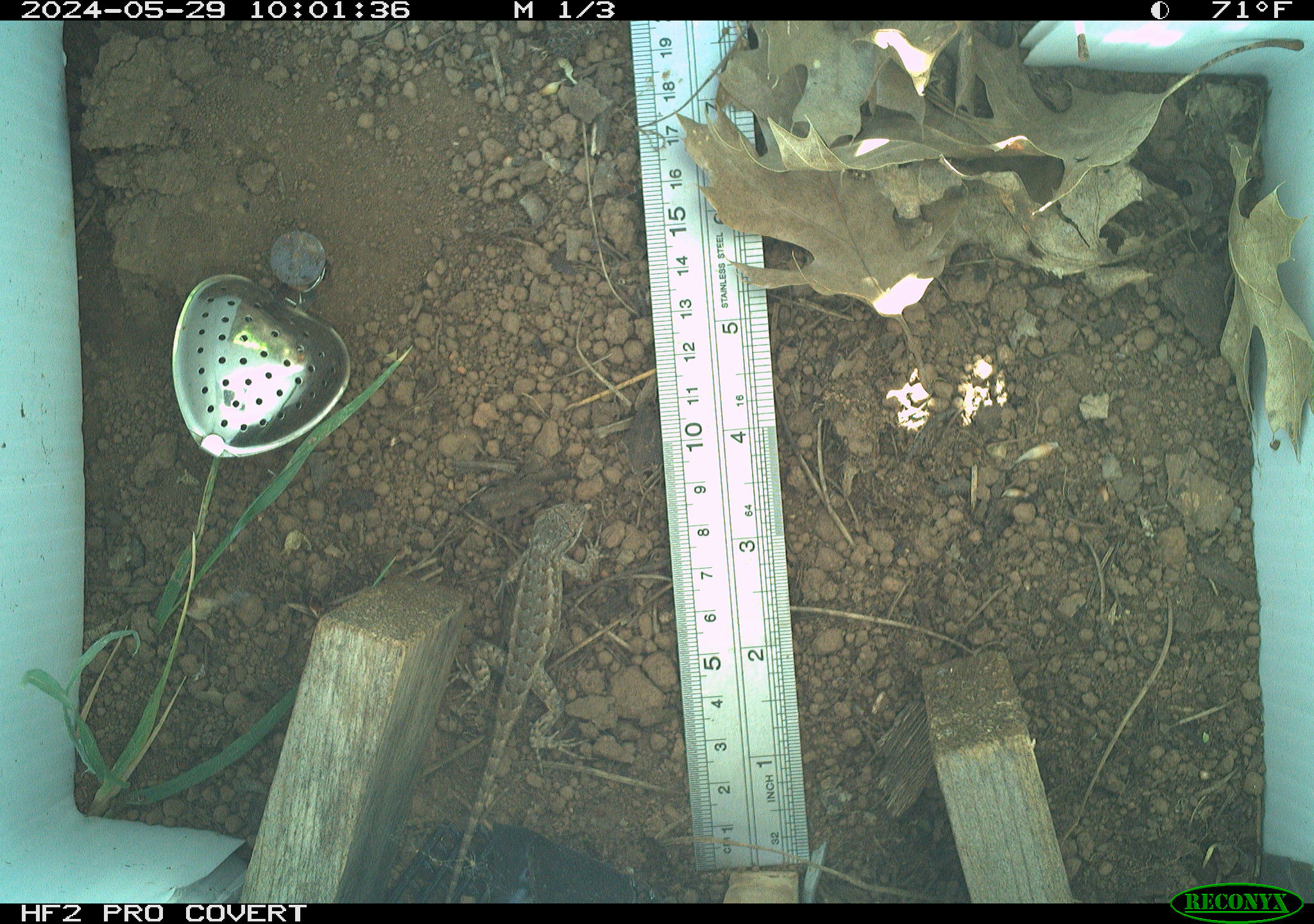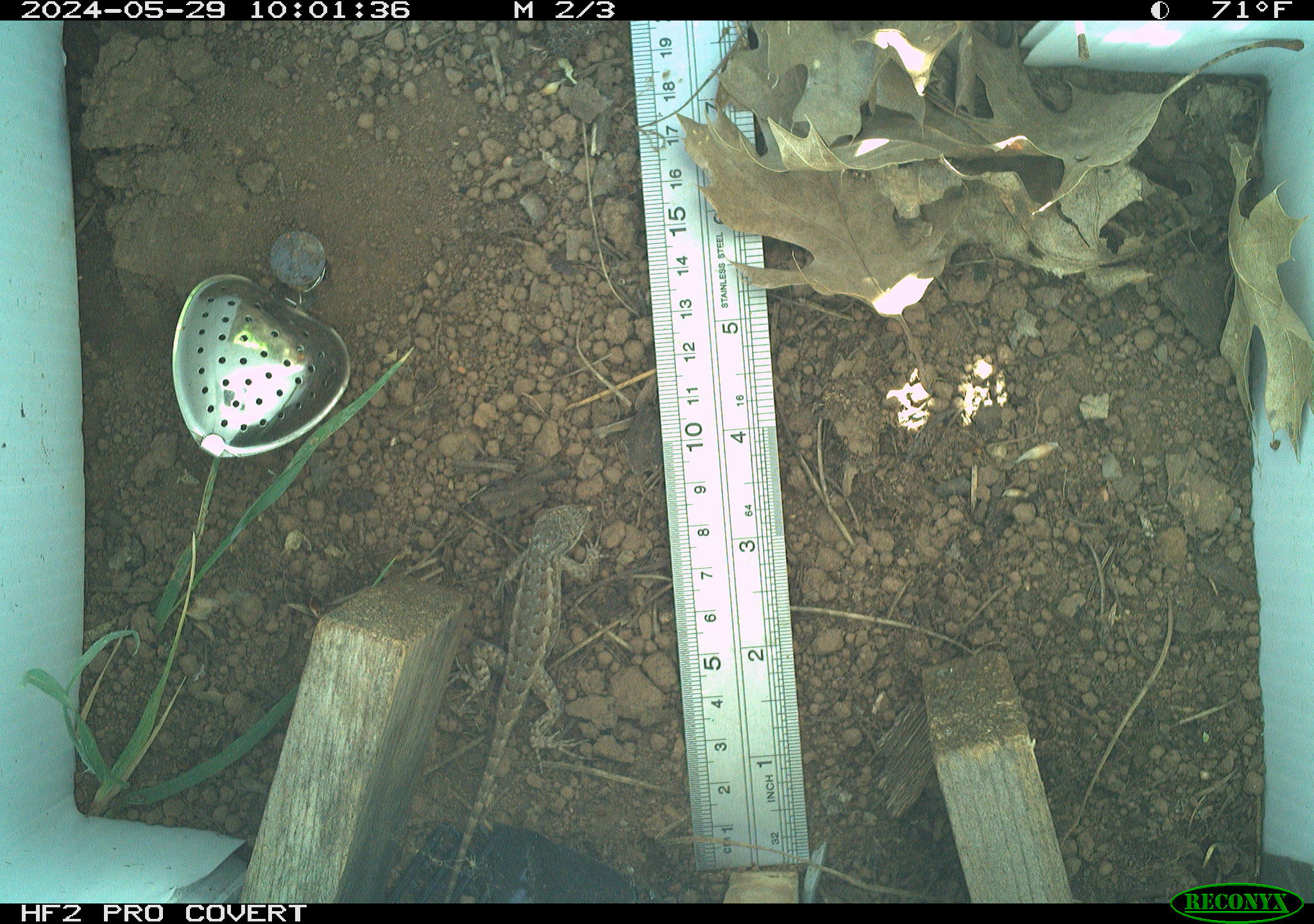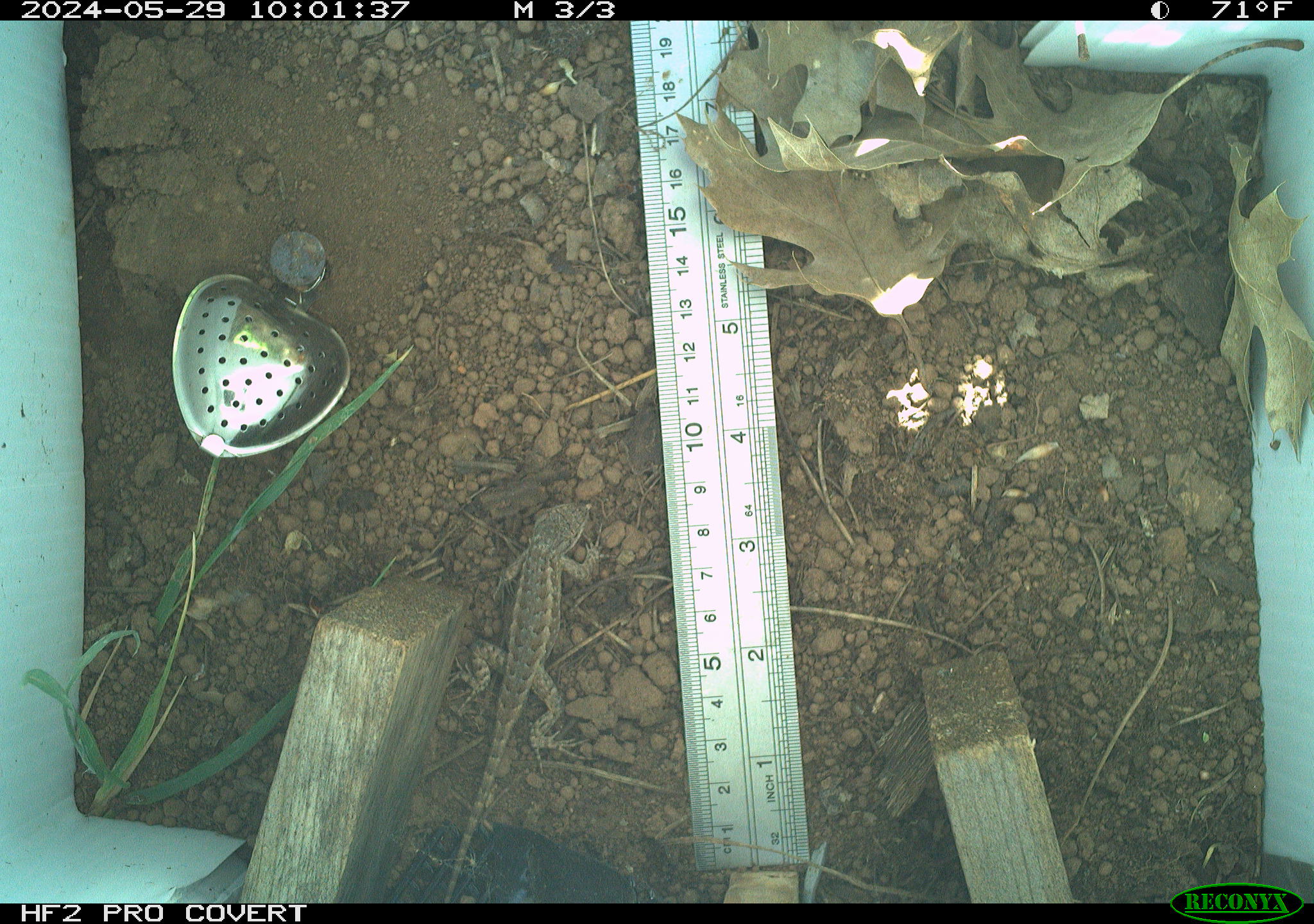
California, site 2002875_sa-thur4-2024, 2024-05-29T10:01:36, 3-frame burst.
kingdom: Animalia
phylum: Chordata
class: Reptilia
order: Squamata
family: Phrynosomatidae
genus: Sceloporus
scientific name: Sceloporus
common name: spiny lizards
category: sceloporus species